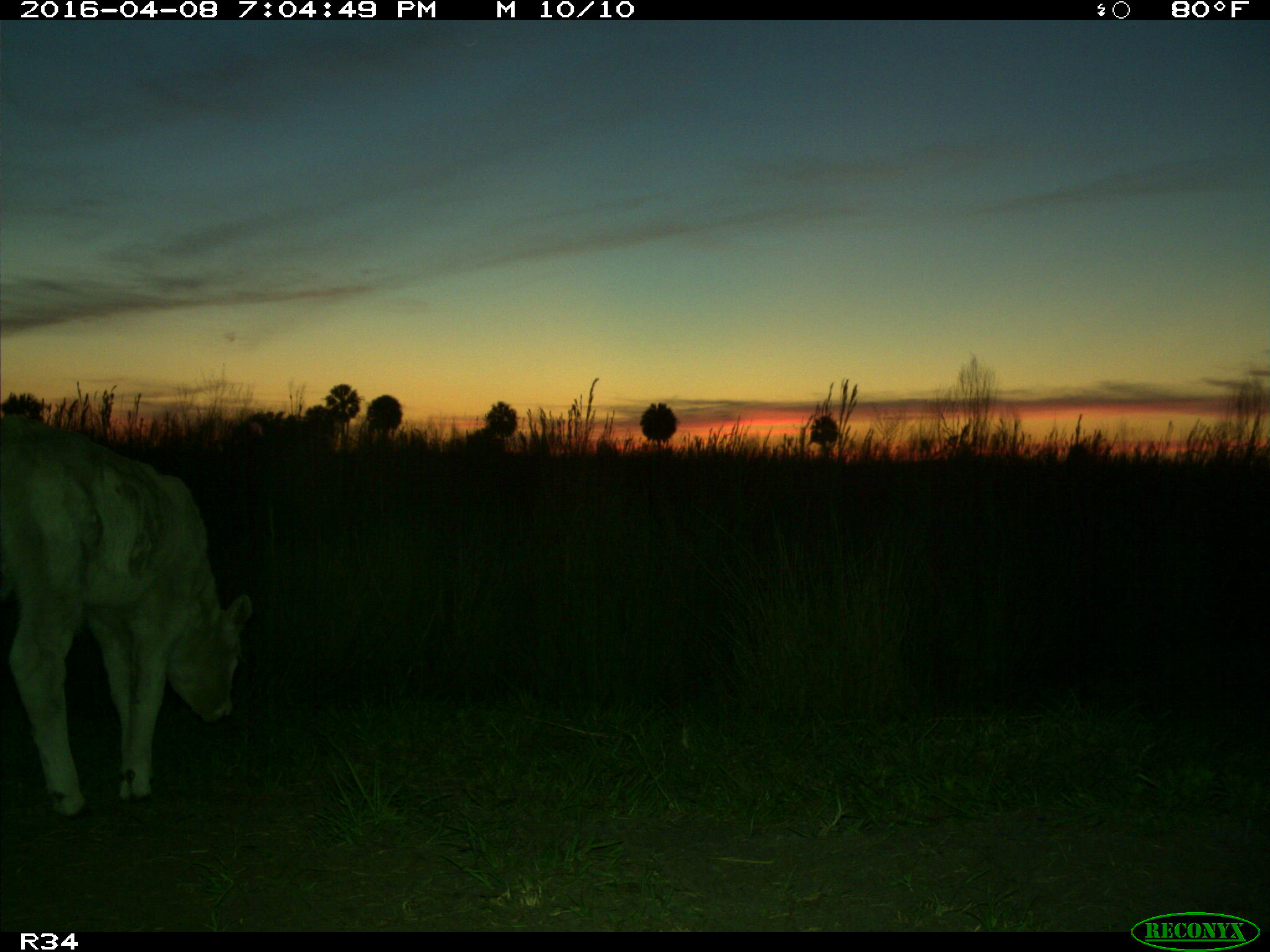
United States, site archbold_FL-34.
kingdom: Animalia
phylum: Chordata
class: Mammalia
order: Artiodactyla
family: Bovidae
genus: Bos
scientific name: Bos taurus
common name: domestic cow